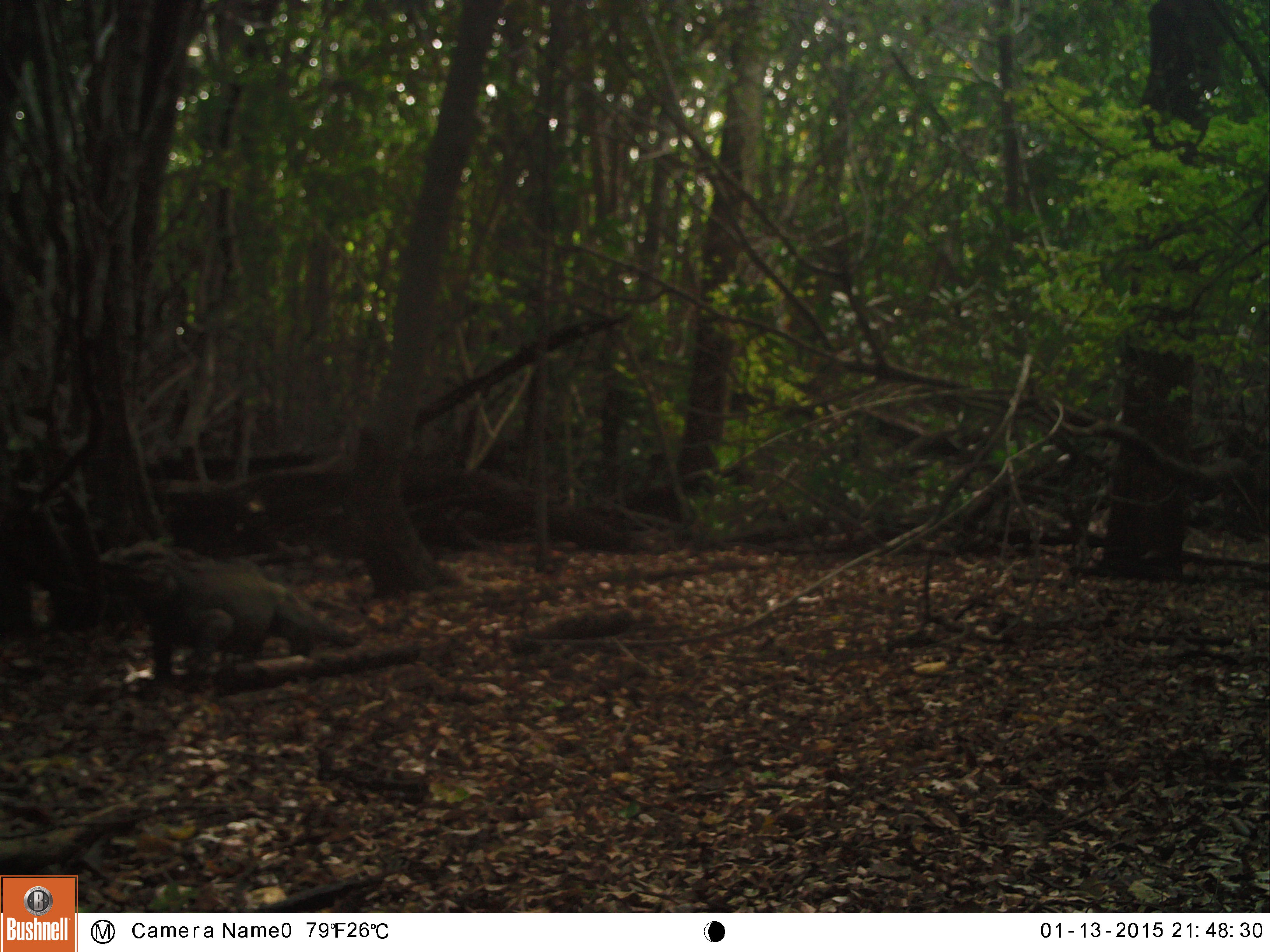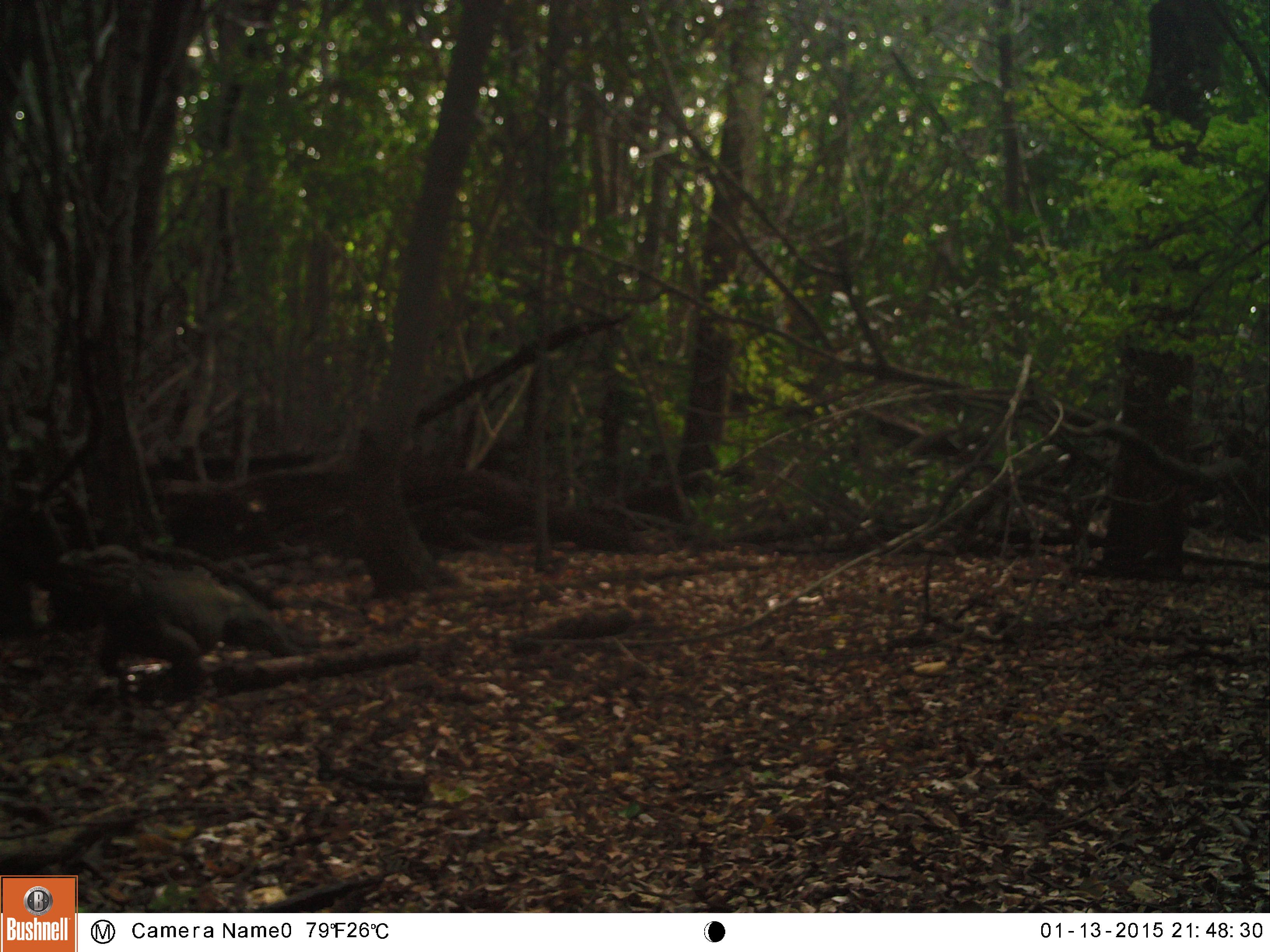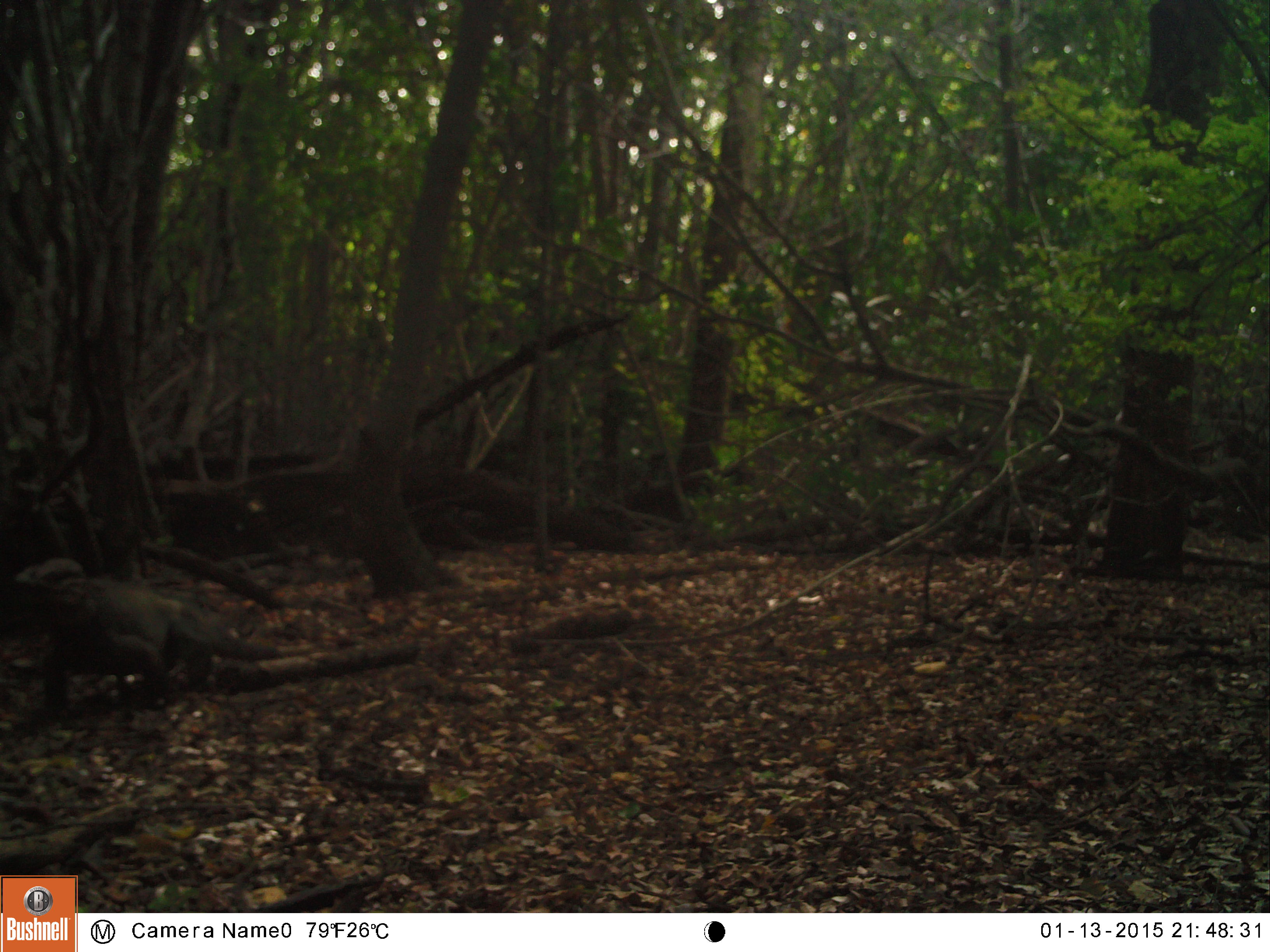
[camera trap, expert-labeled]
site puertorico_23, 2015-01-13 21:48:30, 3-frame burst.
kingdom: Animalia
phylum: Chordata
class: Reptilia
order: Squamata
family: Iguanidae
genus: Iguana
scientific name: Iguana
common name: typical iguanas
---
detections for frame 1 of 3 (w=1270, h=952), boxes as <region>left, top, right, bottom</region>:
iguana: <region>101, 541, 364, 684</region>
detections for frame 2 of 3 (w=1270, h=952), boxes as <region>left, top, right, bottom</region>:
iguana: <region>33, 541, 321, 707</region>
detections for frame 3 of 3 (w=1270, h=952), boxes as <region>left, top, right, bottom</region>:
iguana: <region>5, 560, 270, 719</region>